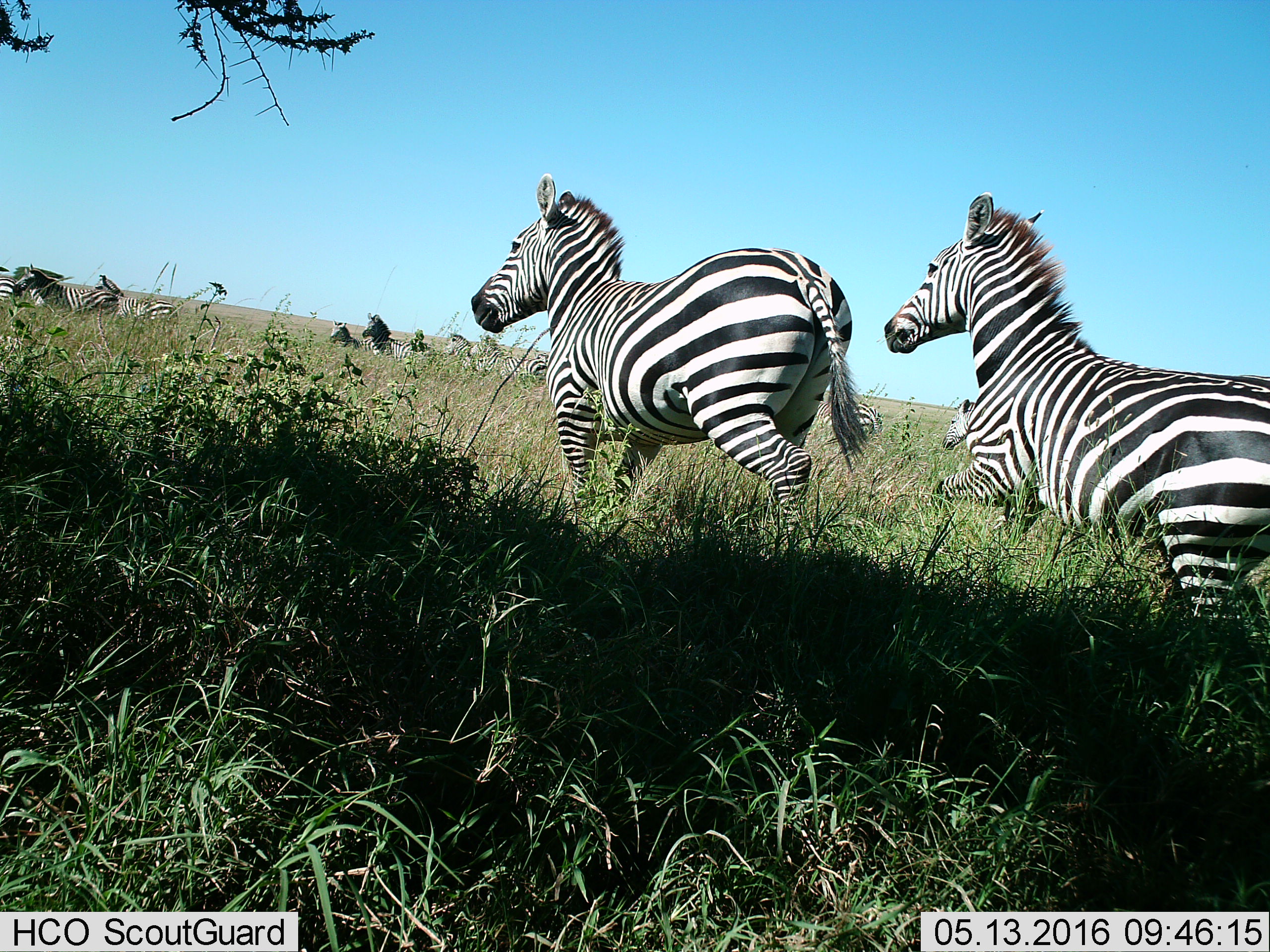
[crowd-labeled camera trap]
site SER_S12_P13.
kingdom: Animalia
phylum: Chordata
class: Mammalia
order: Perissodactyla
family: Equidae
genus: Equus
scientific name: Equus quagga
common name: plains zebra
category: zebraplains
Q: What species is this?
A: Zebraplains (plains zebra) (Equus quagga).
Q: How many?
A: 11-50.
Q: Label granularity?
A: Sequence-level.